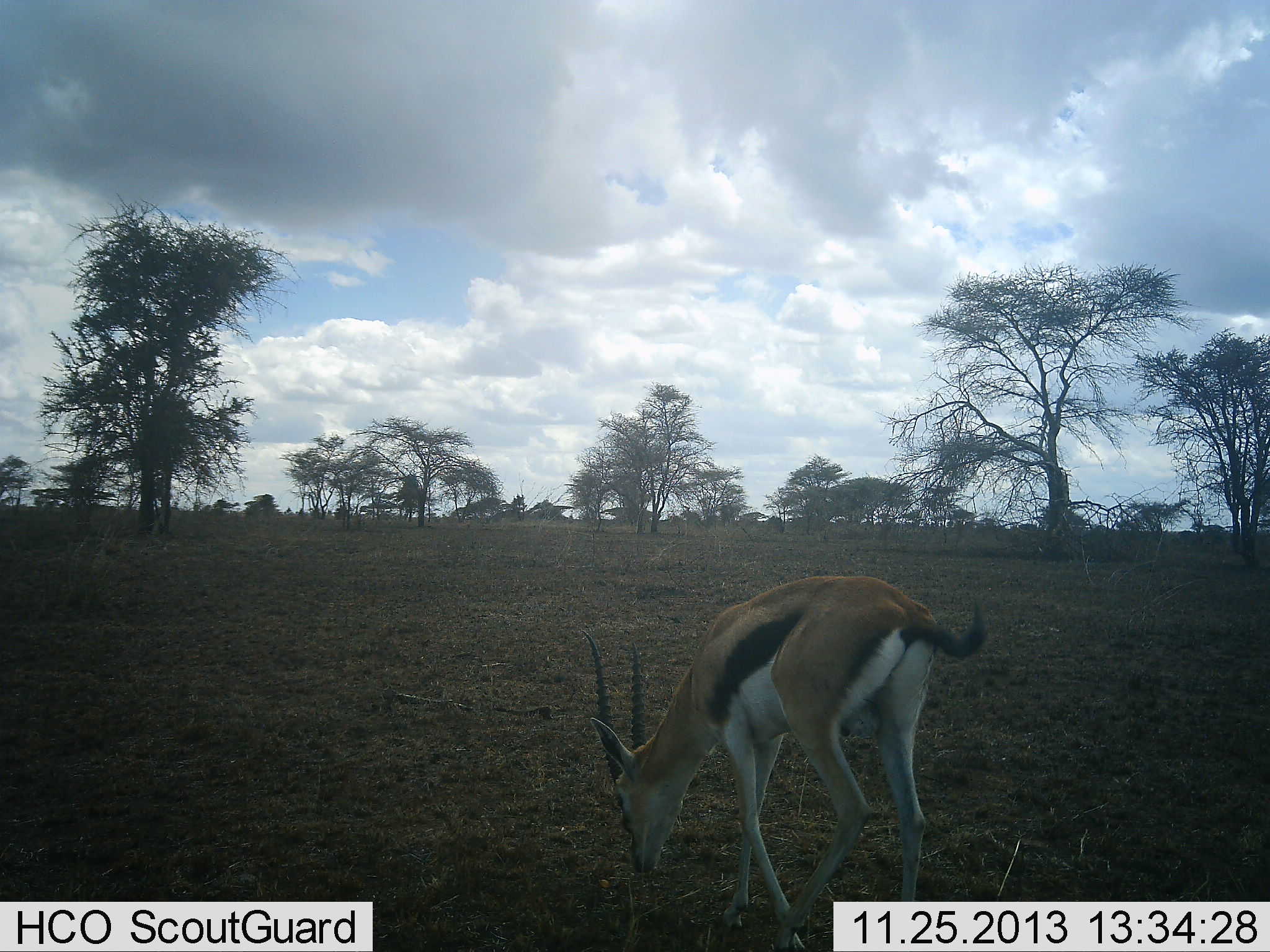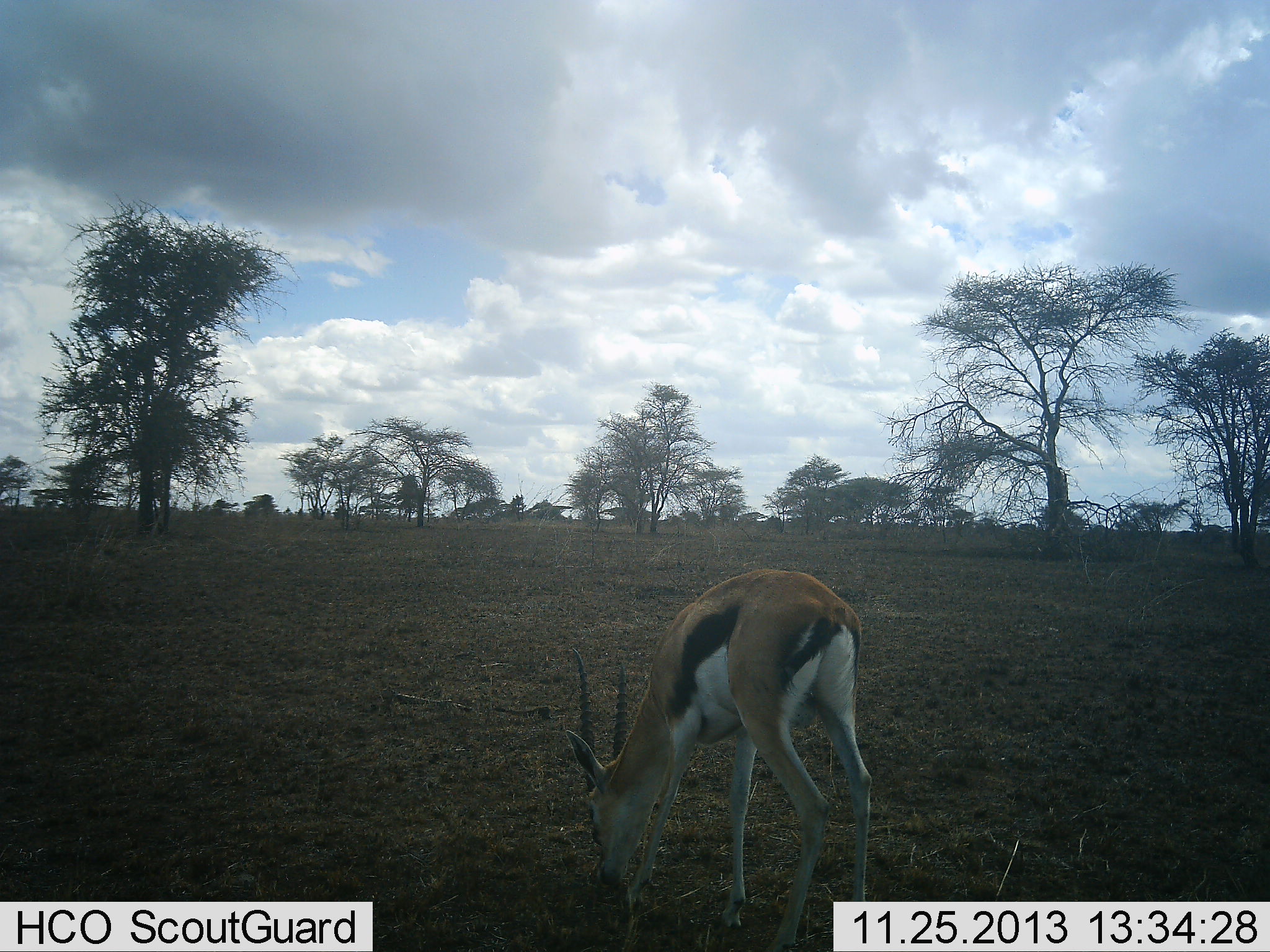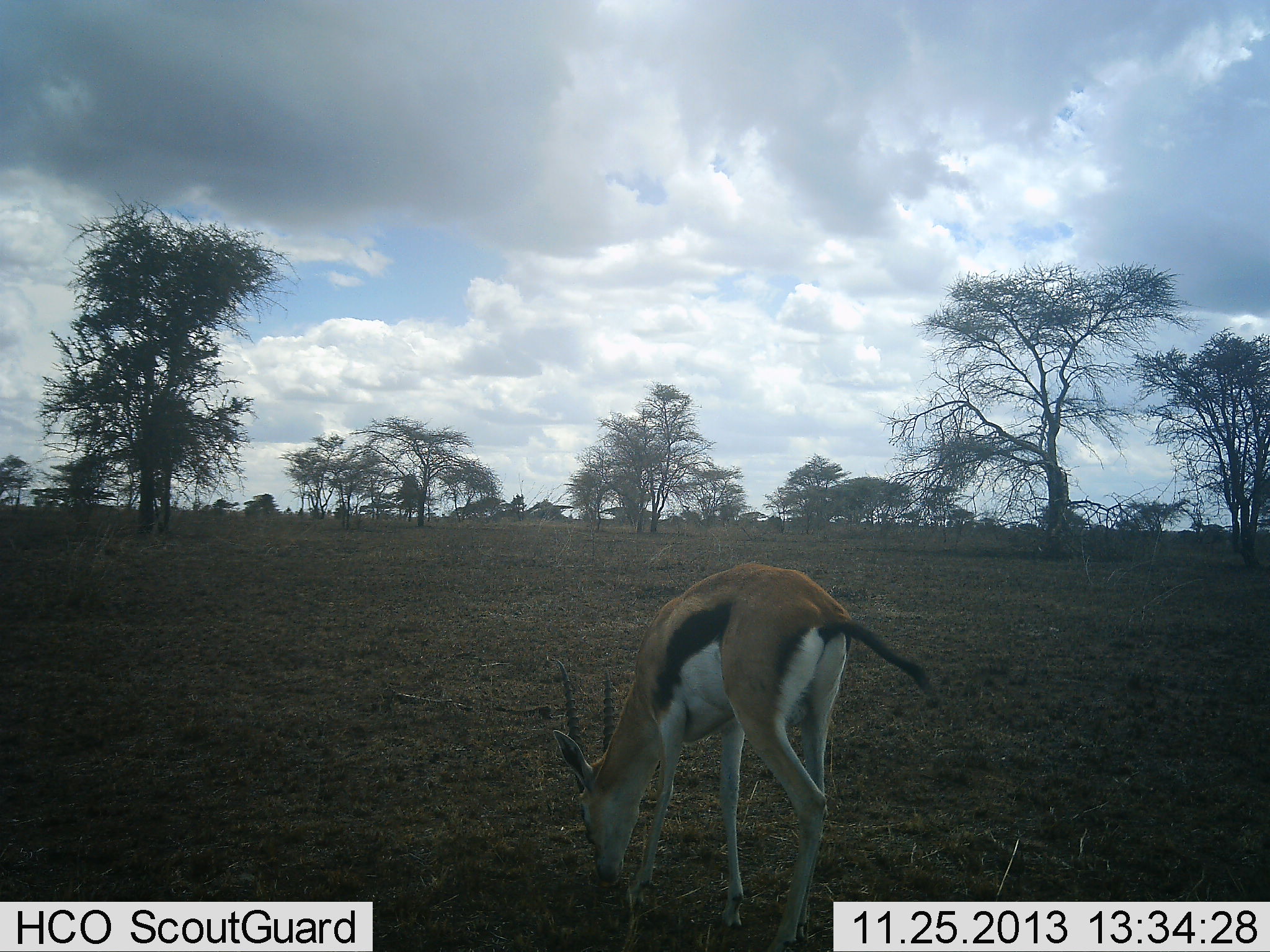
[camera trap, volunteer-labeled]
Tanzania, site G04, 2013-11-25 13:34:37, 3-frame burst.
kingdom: Animalia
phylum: Chordata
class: Mammalia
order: Artiodactyla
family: Bovidae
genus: Eudorcas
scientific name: Eudorcas thomsonii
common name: thomson's gazelle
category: gazellethomsons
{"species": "gazellethomsons (thomson's gazelle) (Eudorcas thomsonii)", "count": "1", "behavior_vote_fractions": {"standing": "10%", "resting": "0%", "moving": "20%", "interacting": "0%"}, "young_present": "0%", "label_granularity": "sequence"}